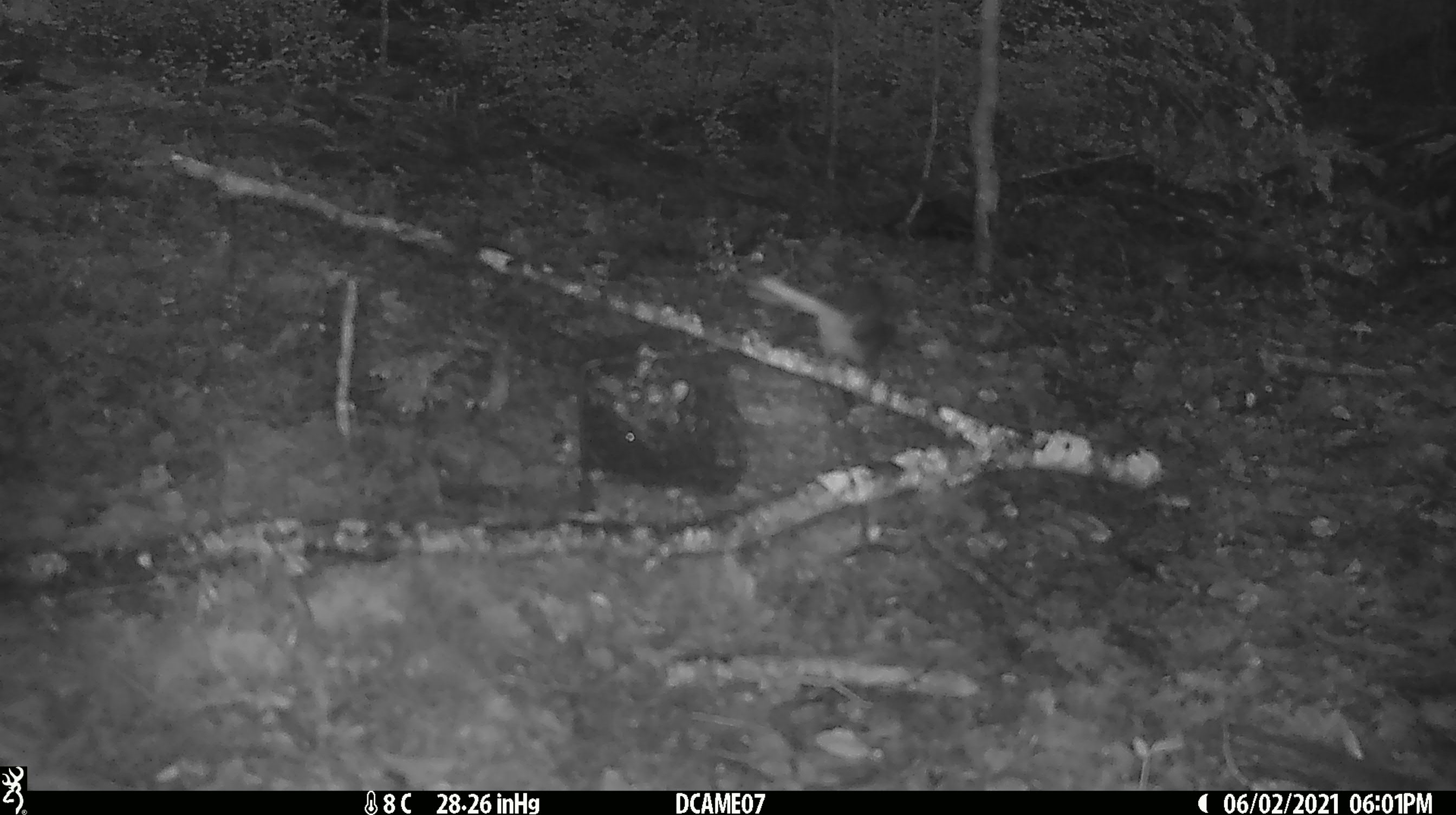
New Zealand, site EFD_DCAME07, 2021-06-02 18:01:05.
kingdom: Animalia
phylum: Chordata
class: Aves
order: Passeriformes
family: Rhipiduridae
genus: Rhipidura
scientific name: Rhipidura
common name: fantails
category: fantail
Fantail (fantails) (Rhipidura).